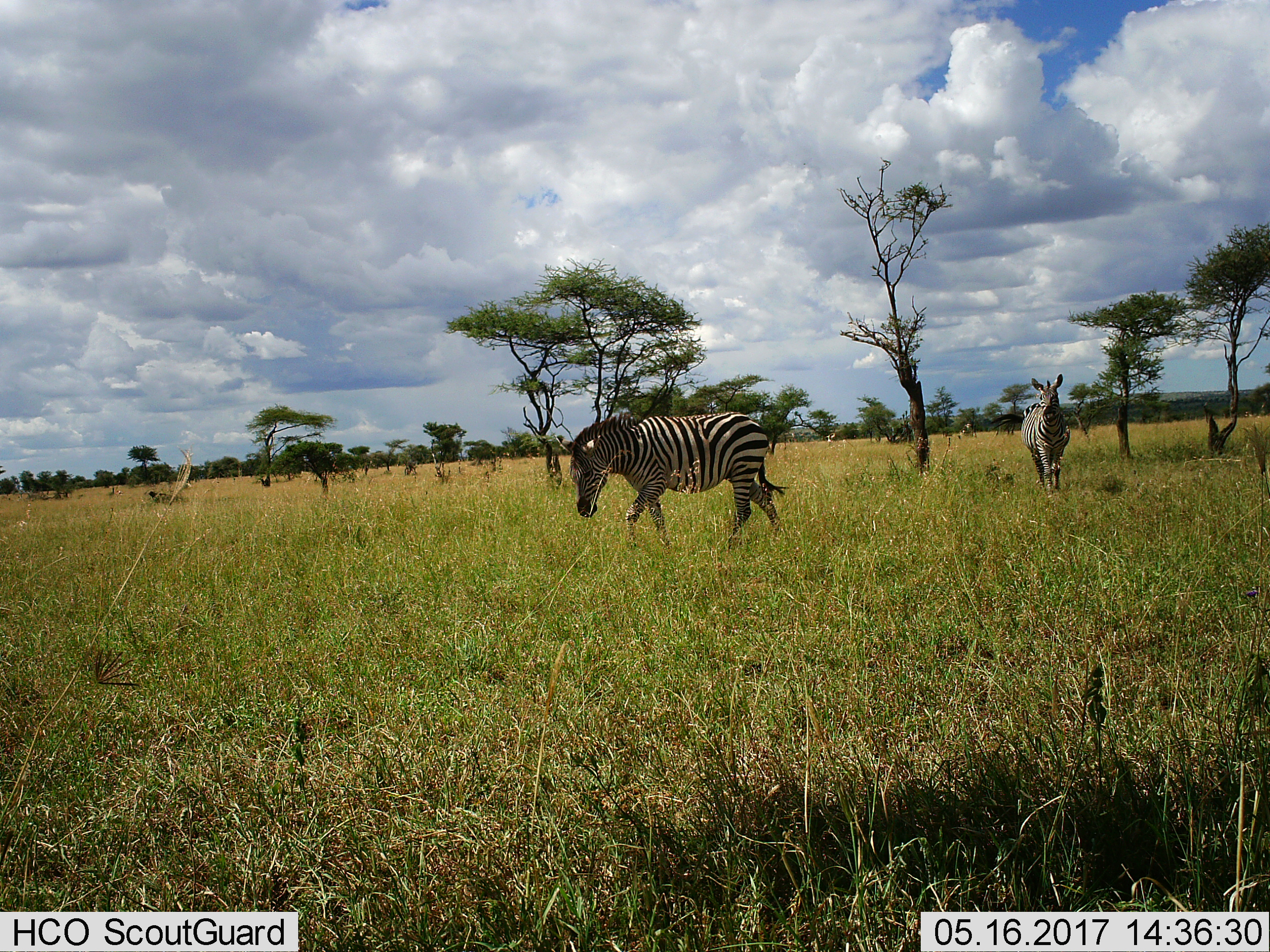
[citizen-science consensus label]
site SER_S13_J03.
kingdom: Animalia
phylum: Chordata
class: Mammalia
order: Perissodactyla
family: Equidae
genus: Equus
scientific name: Equus quagga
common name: plains zebra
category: zebraplains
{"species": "zebraplains (plains zebra) (Equus quagga)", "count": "2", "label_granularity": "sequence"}